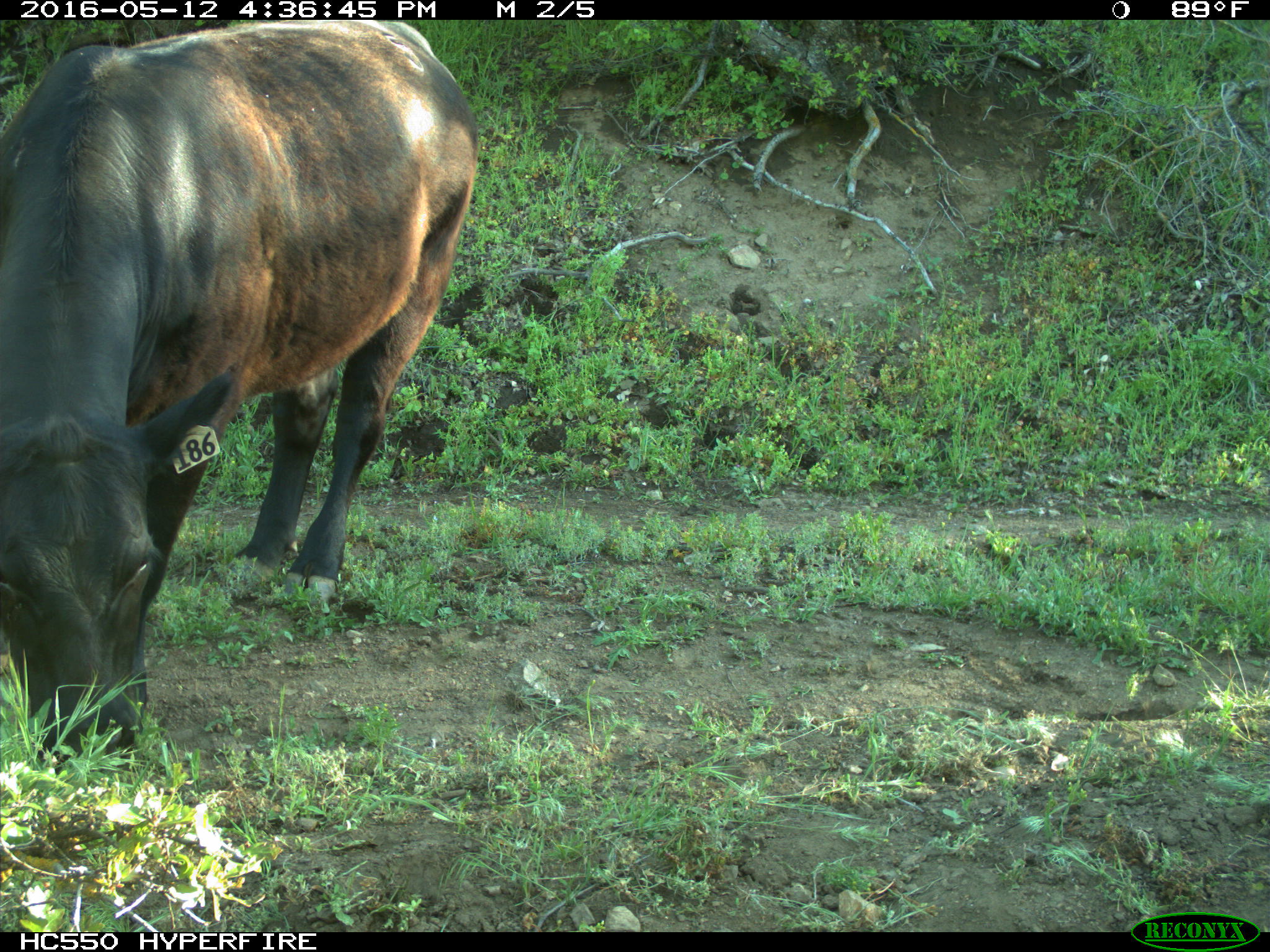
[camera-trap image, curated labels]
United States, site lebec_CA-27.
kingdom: Animalia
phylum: Chordata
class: Mammalia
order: Artiodactyla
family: Bovidae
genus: Bos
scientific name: Bos taurus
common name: domestic cow